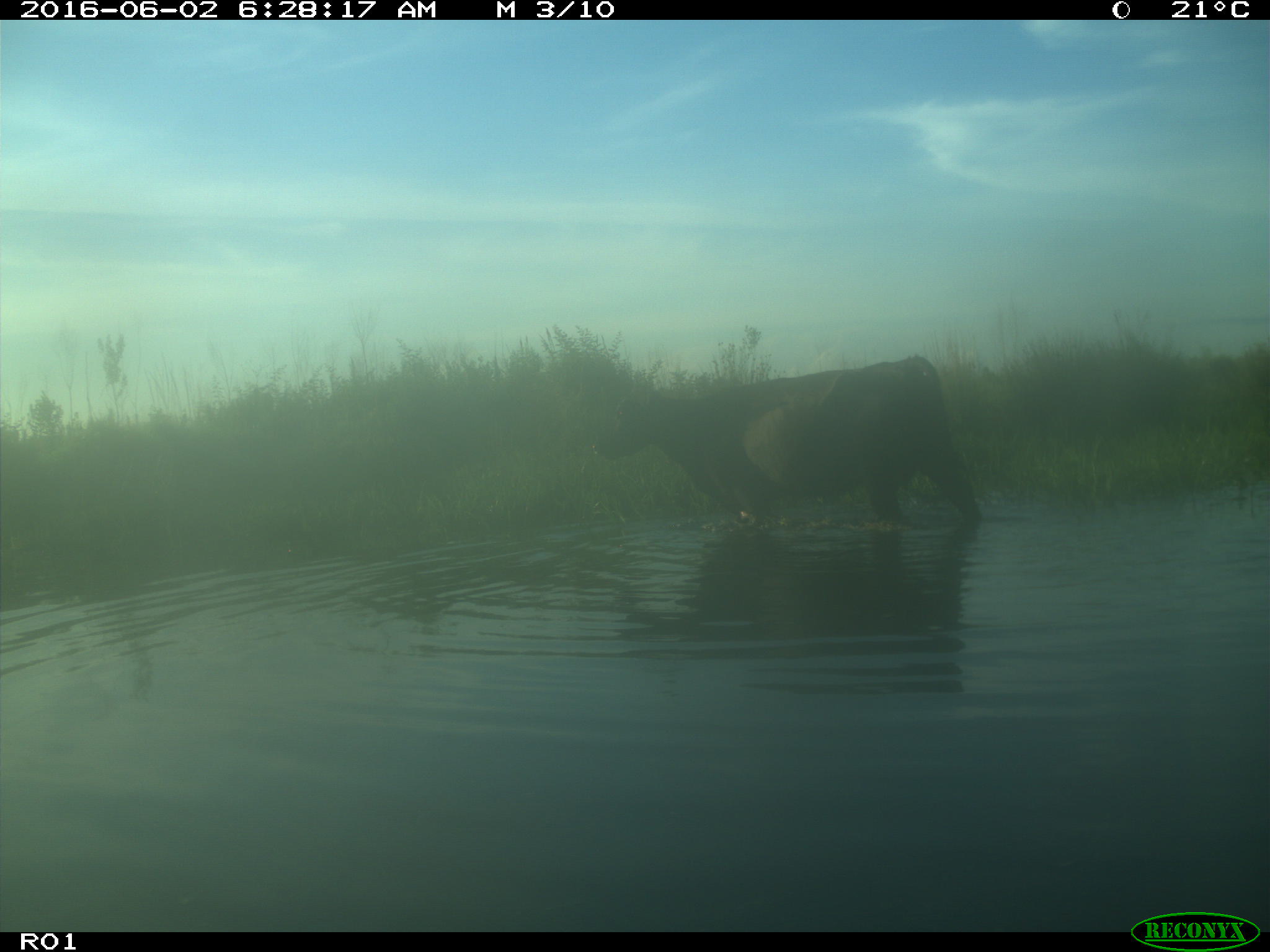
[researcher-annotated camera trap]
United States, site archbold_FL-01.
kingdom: Animalia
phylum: Chordata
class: Mammalia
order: Artiodactyla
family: Bovidae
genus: Bos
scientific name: Bos taurus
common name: domestic cow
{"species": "Bos taurus (domestic cow)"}